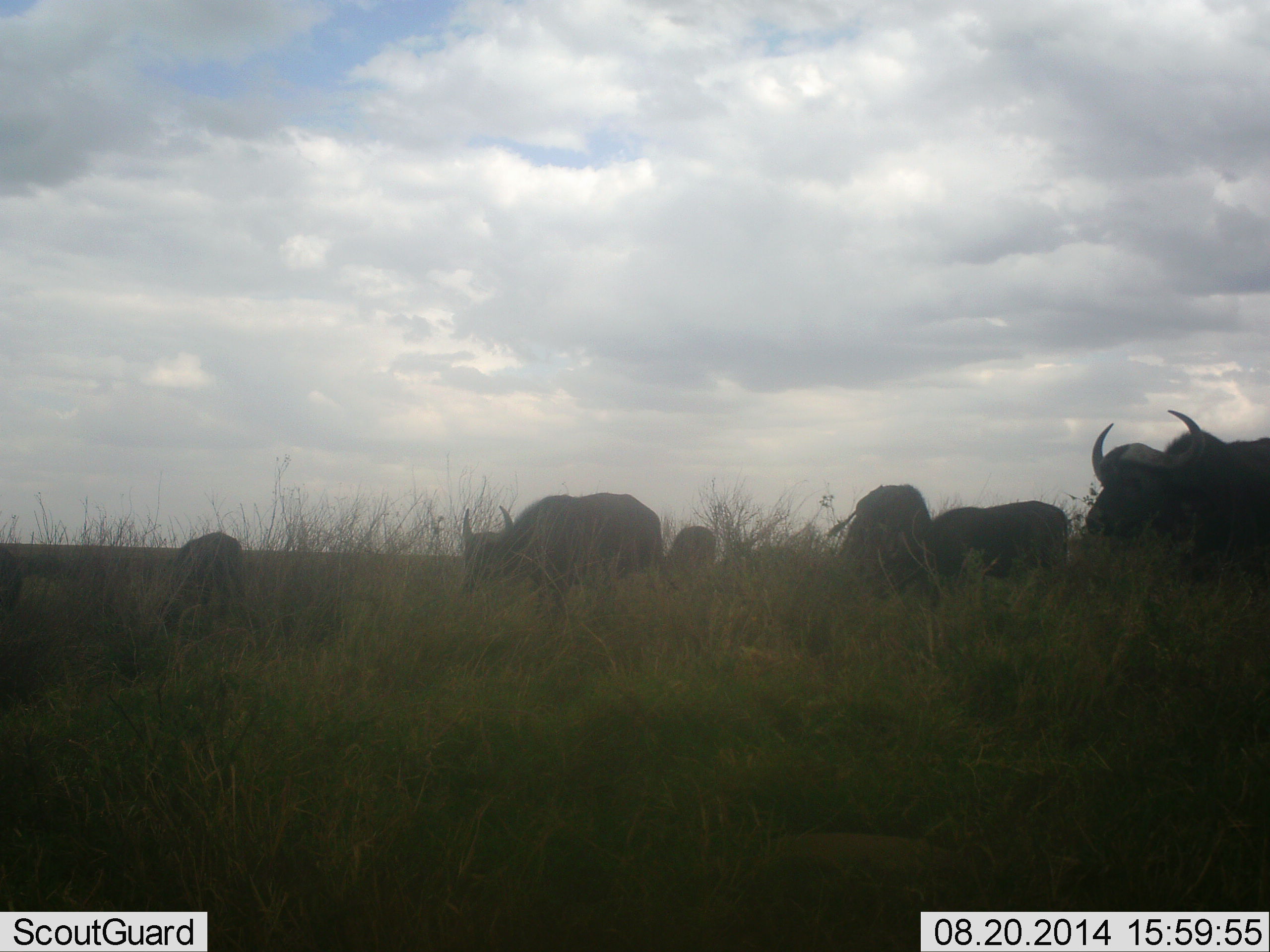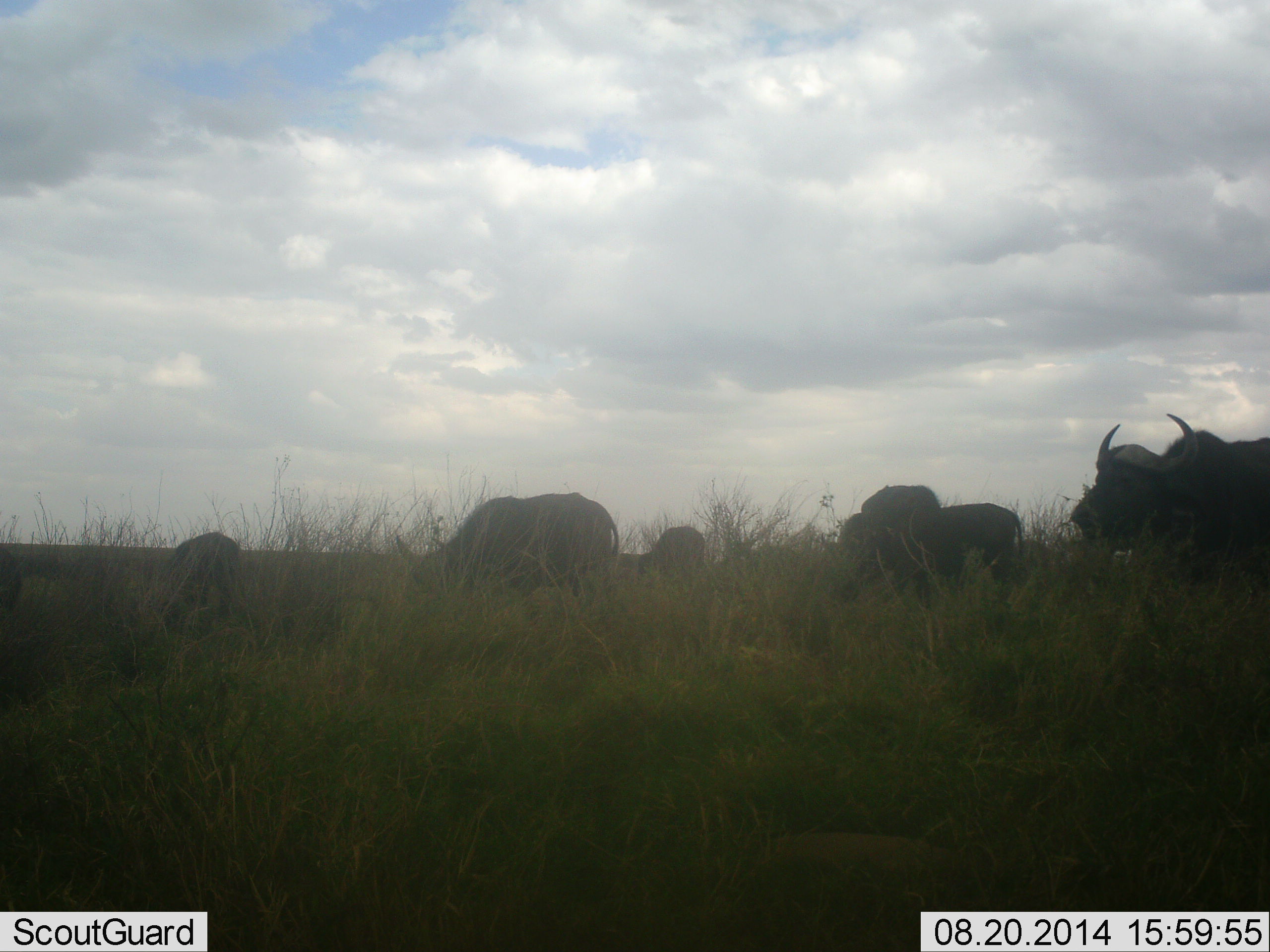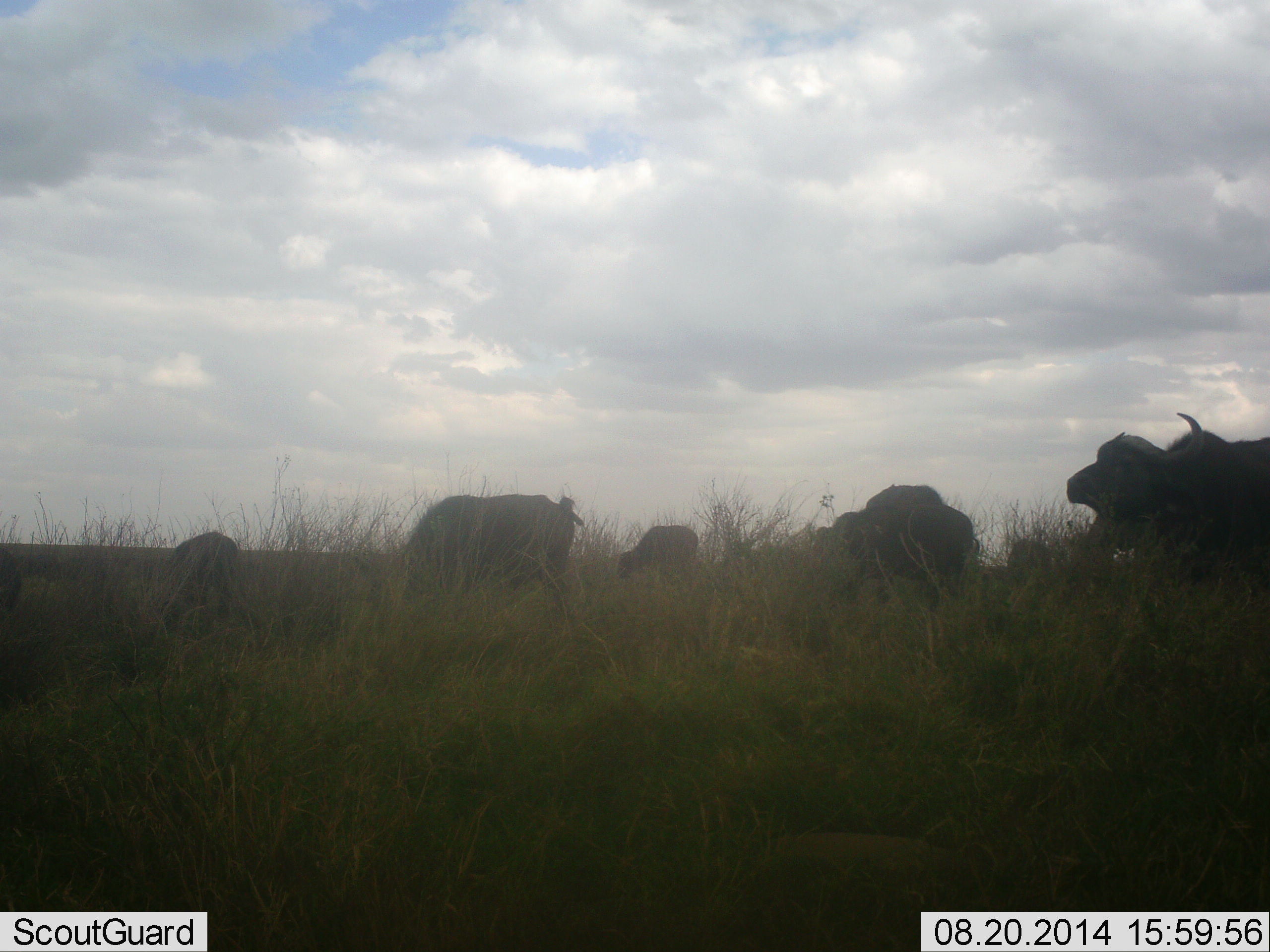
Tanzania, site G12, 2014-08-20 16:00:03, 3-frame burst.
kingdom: Animalia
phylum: Chordata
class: Mammalia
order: Artiodactyla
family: Bovidae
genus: Syncerus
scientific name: Syncerus caffer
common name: cape buffalo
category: buffalo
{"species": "buffalo (cape buffalo) (Syncerus caffer)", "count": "6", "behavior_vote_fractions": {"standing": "80%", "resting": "0%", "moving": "50%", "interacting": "0%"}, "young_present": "10%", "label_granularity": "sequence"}